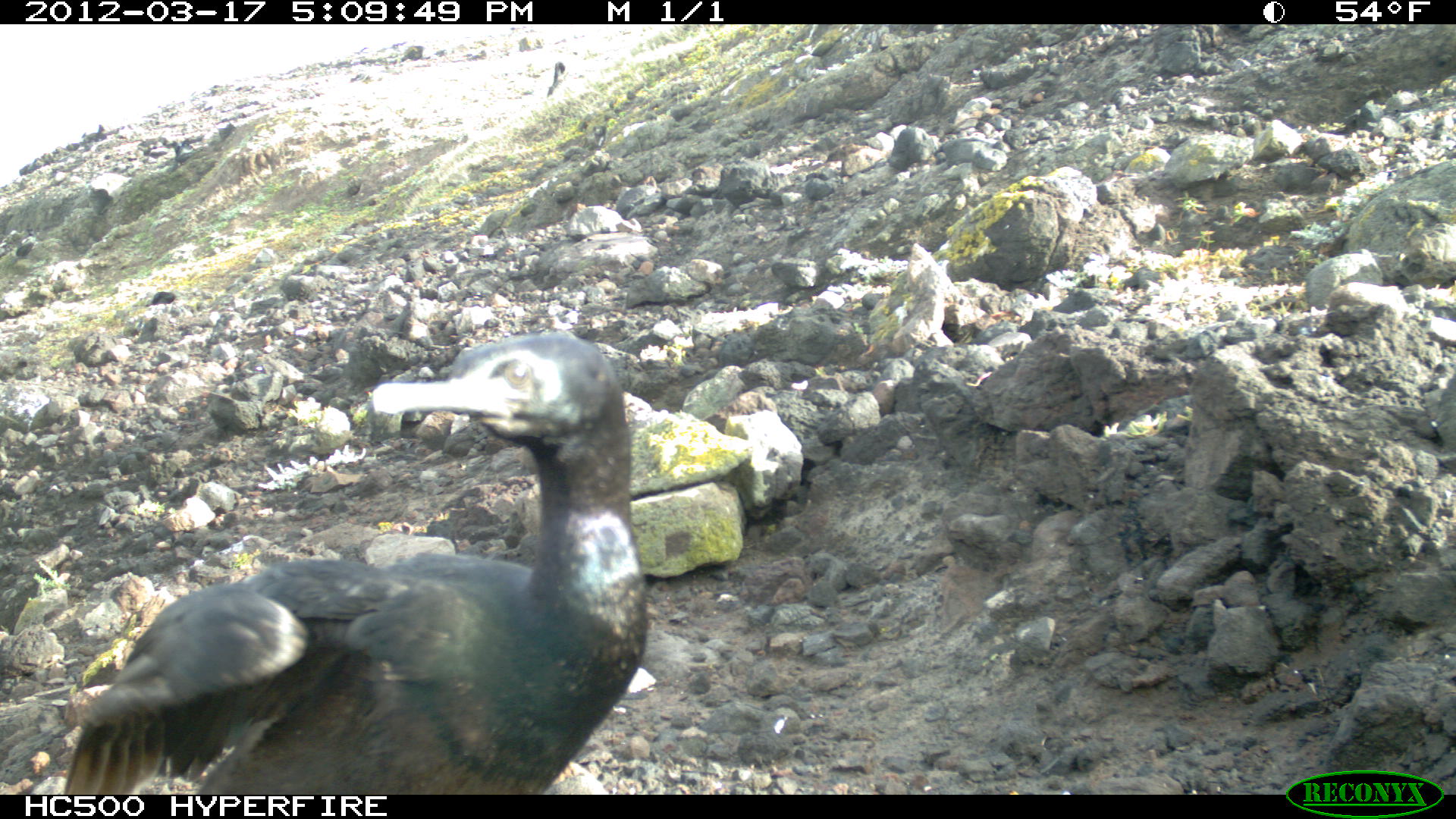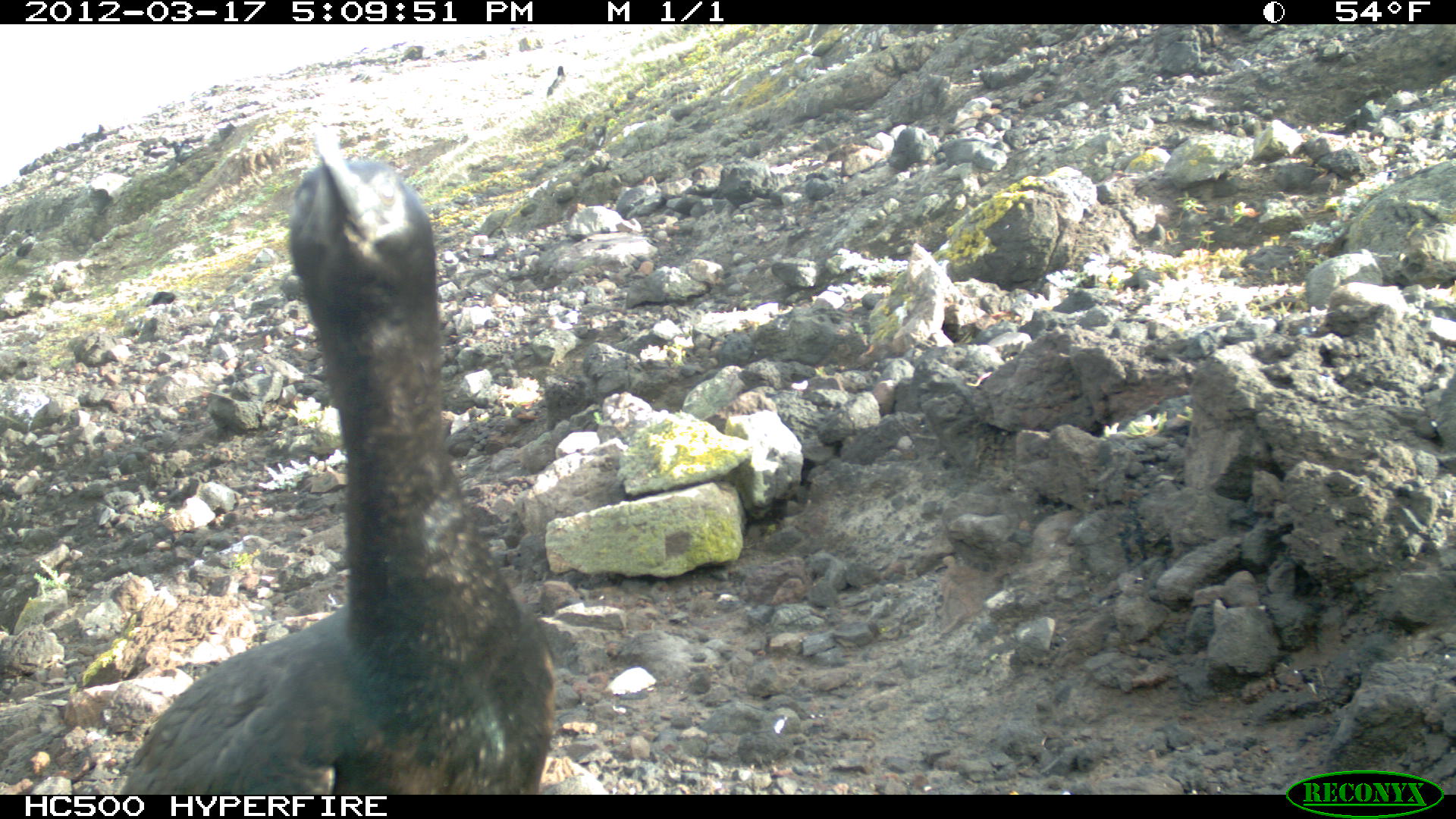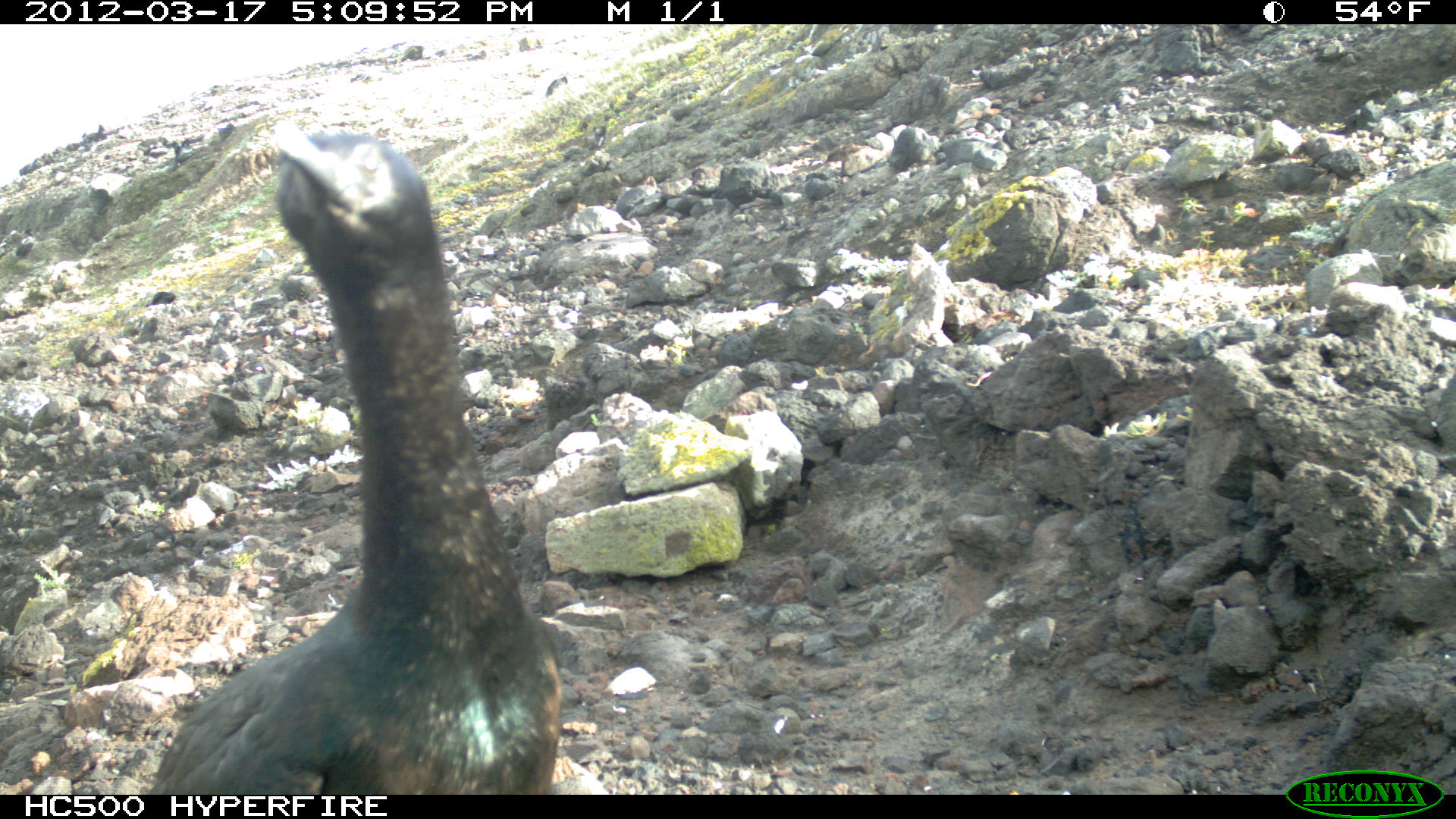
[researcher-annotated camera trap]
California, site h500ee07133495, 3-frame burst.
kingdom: Animalia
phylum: Chordata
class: Aves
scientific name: Aves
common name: bird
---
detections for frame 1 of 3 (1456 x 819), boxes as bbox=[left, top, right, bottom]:
bird: bbox=[0, 333, 649, 794]; bbox=[9, 233, 36, 259]; bbox=[174, 144, 193, 169]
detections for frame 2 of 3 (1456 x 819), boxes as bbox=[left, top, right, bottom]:
bird: bbox=[121, 122, 554, 795]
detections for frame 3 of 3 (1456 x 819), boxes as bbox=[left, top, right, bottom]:
bird: bbox=[152, 121, 562, 795]